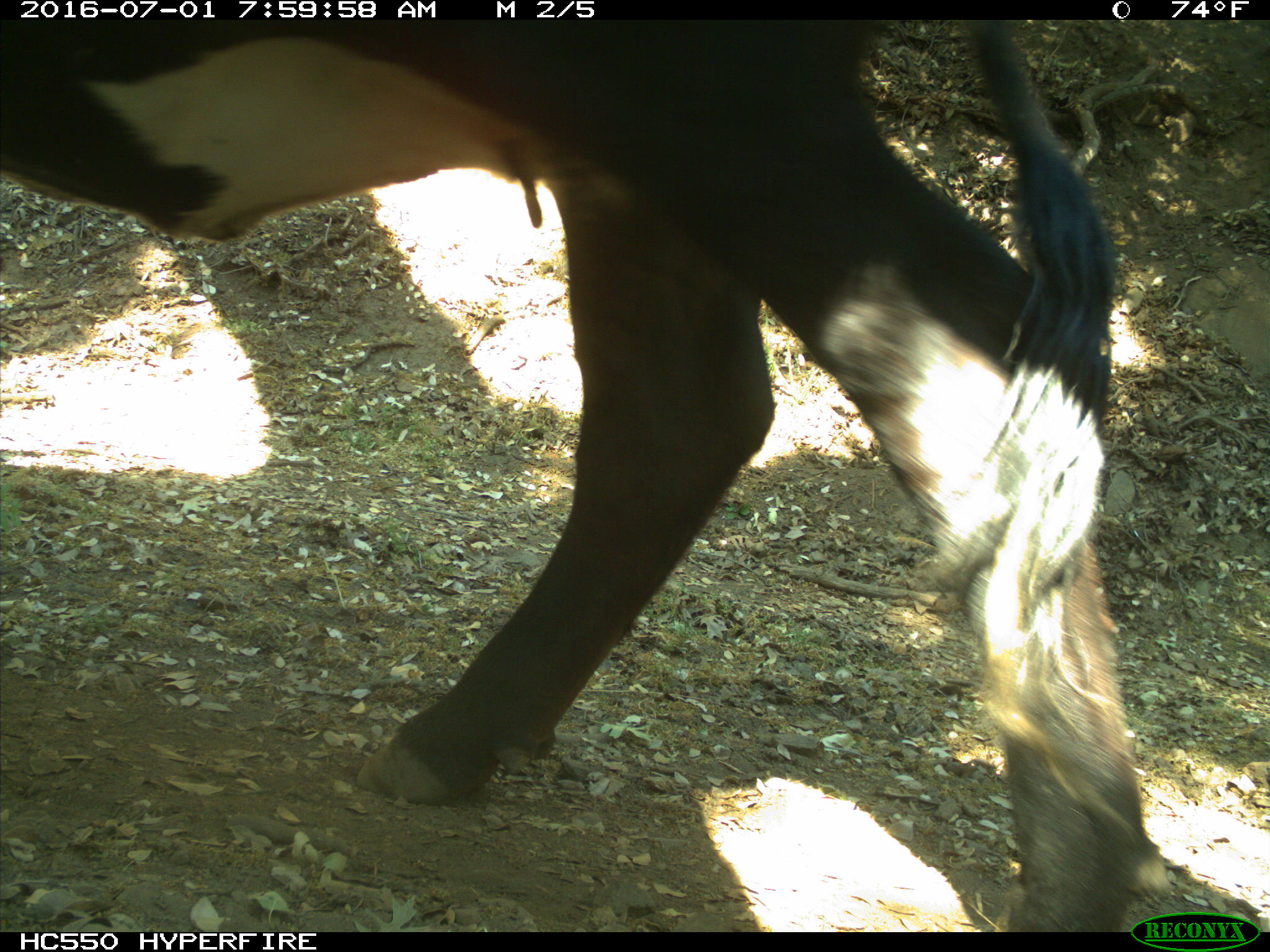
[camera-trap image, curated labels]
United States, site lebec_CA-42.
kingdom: Animalia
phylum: Chordata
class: Mammalia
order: Artiodactyla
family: Bovidae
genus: Bos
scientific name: Bos taurus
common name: domestic cow